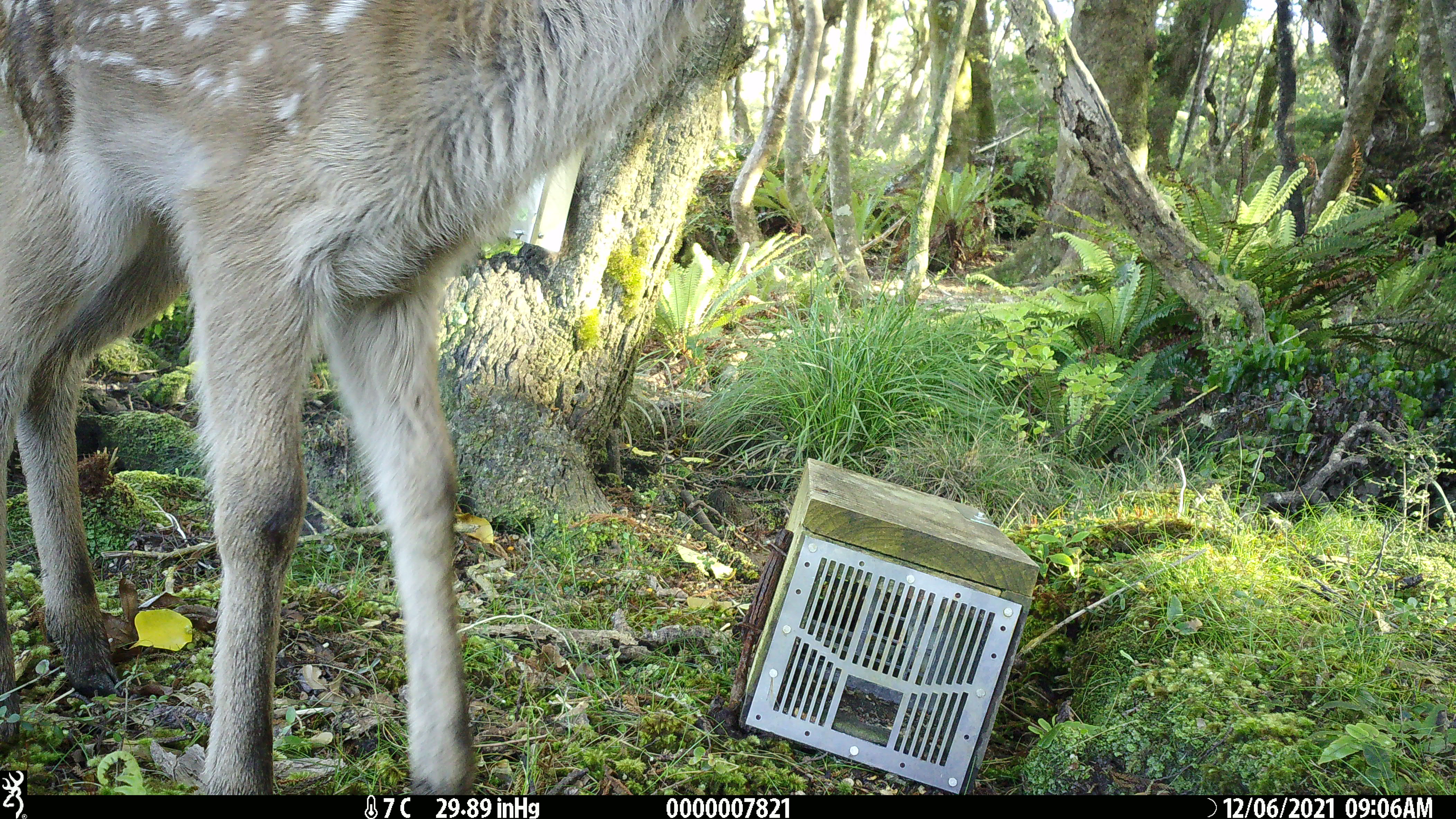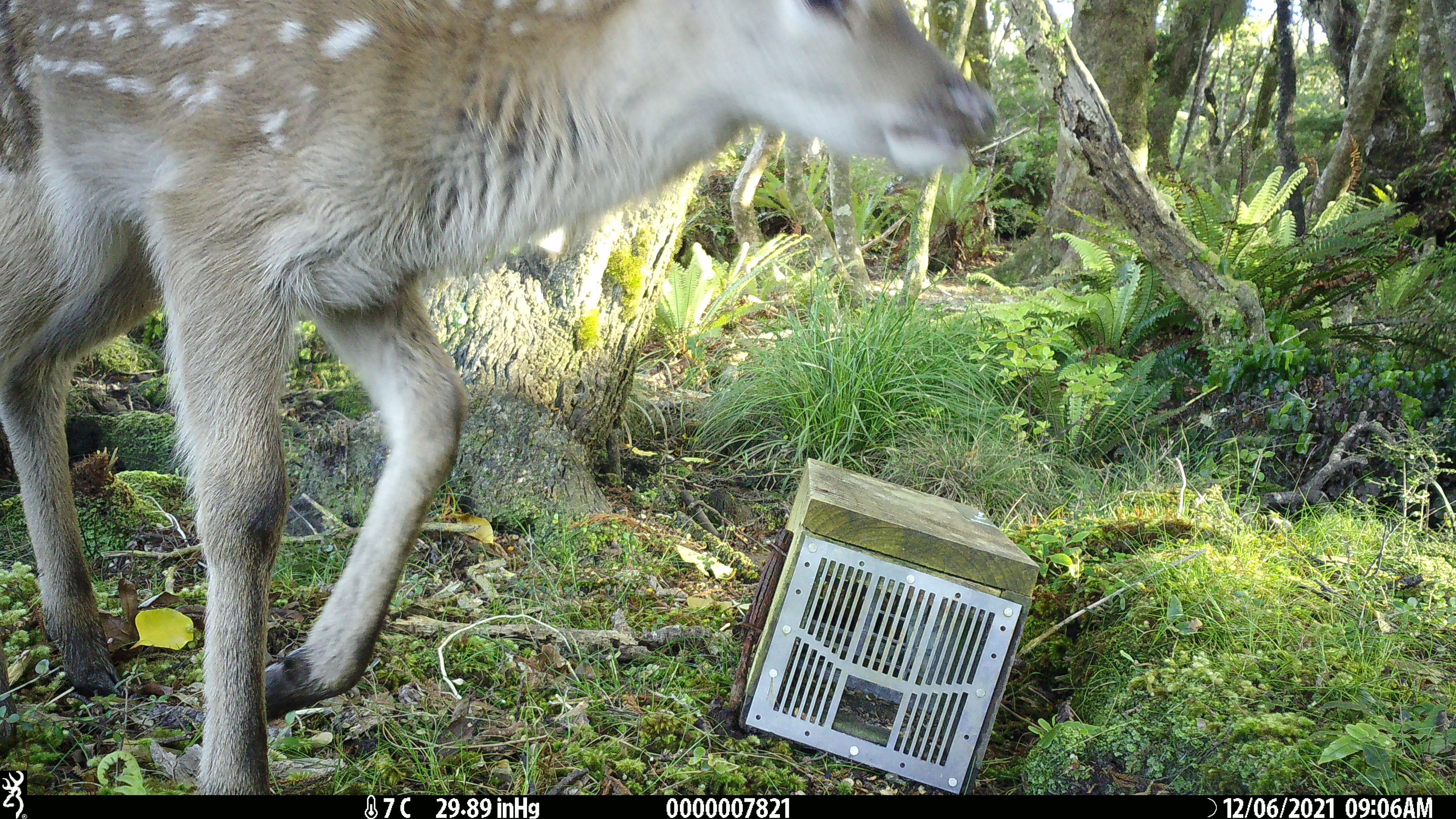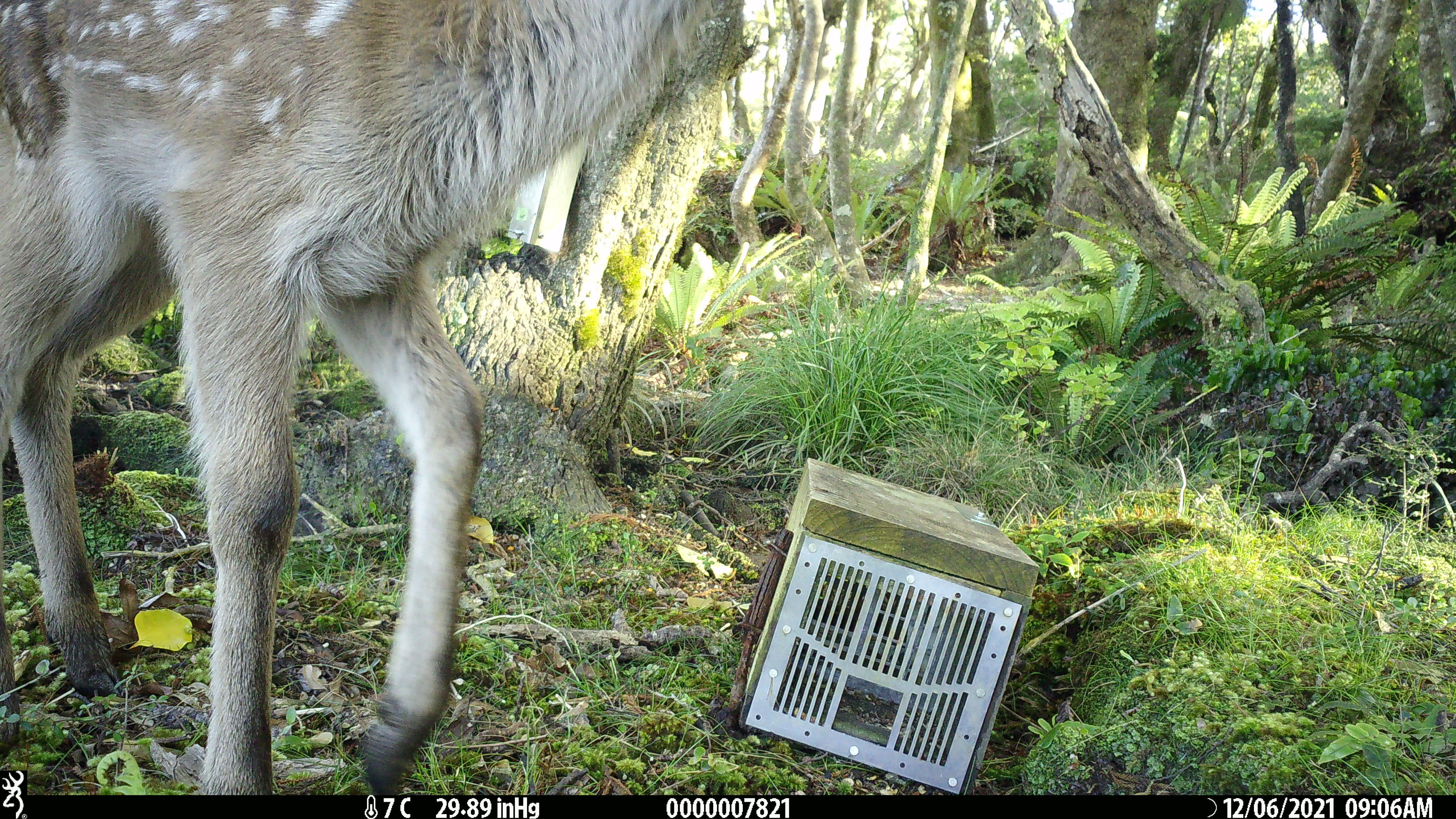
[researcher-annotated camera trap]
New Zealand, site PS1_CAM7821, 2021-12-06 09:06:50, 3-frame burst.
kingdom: Animalia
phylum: Chordata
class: Mammalia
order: Artiodactyla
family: Cervidae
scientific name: Cervidae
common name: deer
Deer (Cervidae).